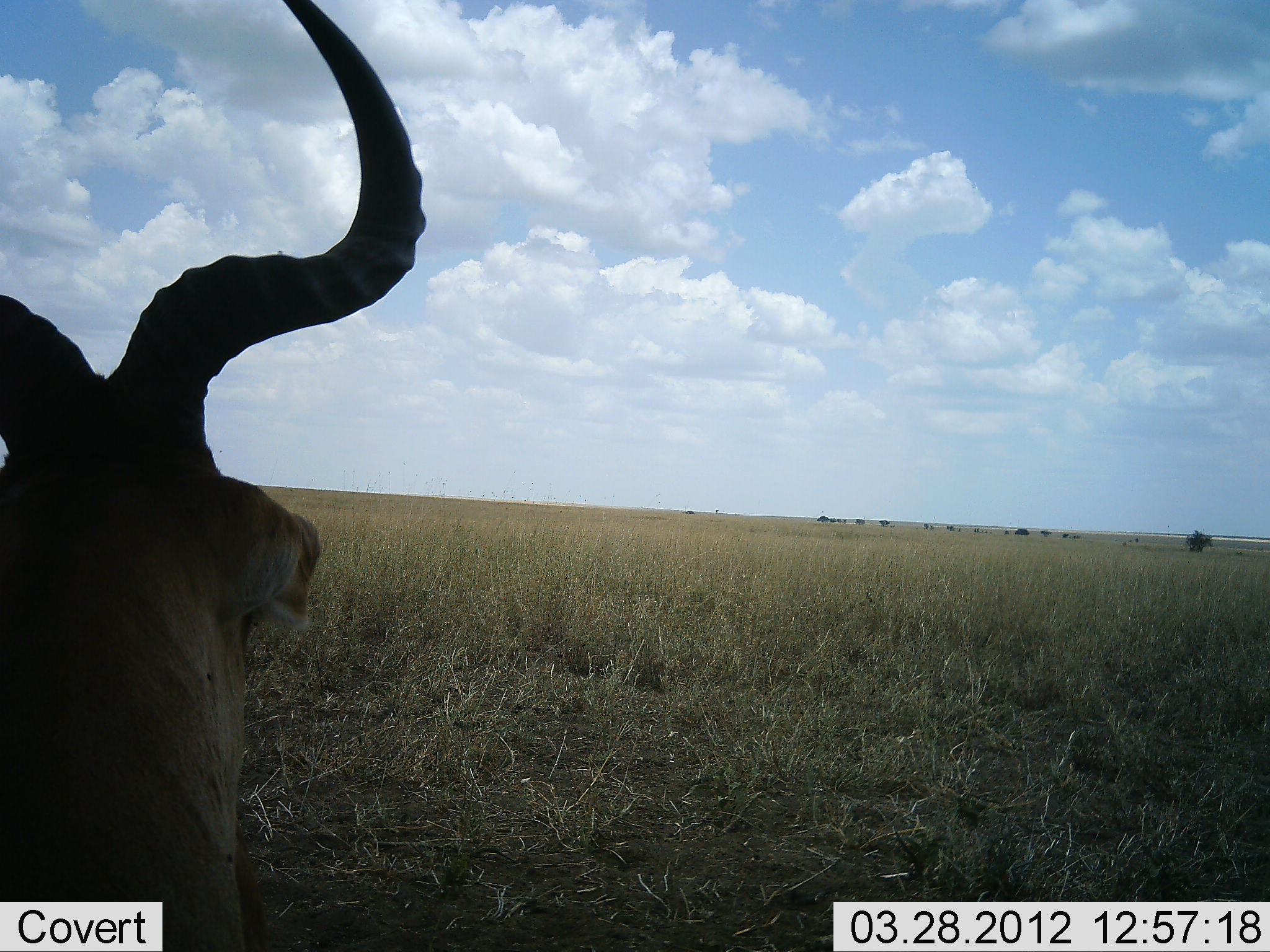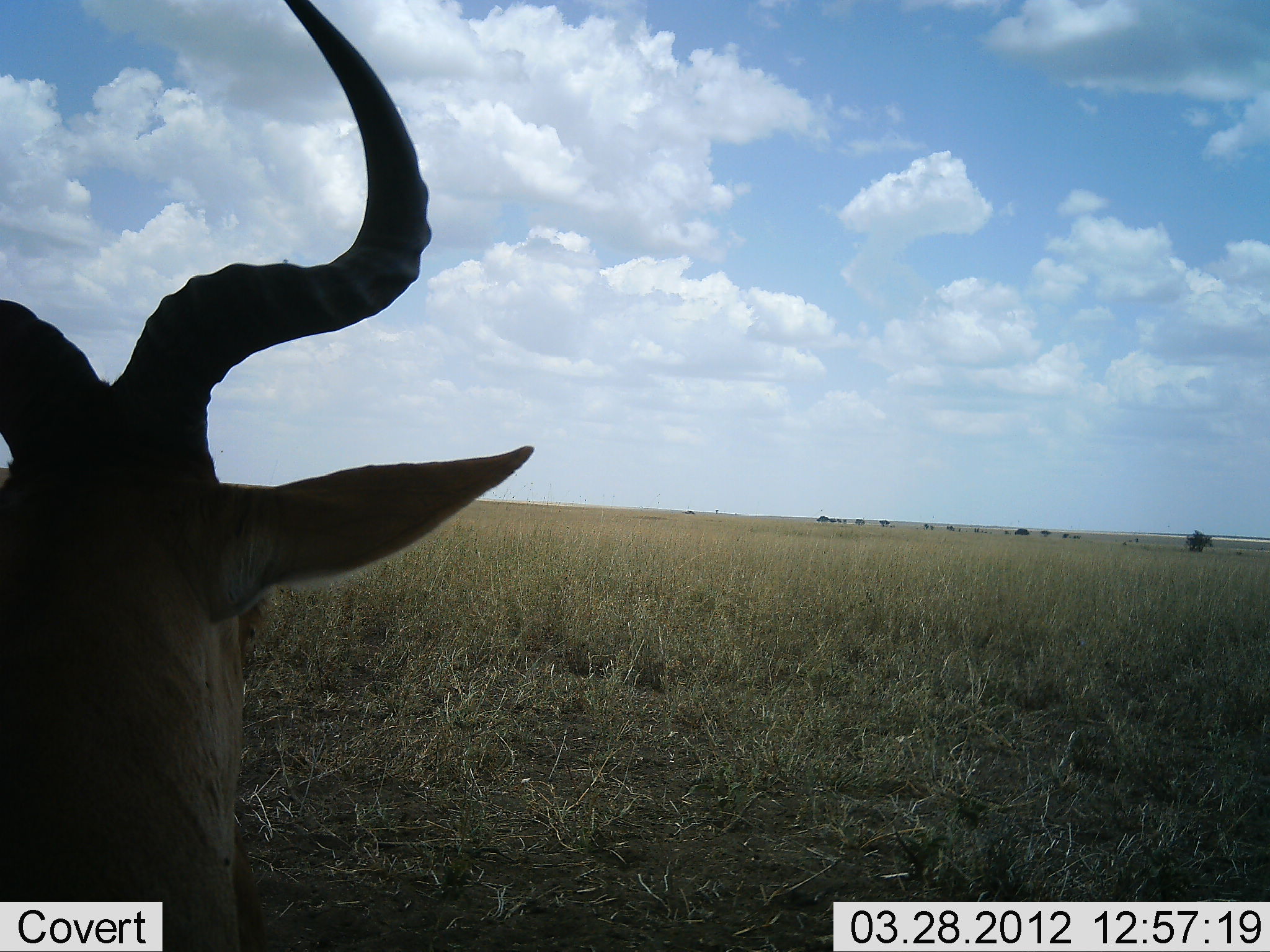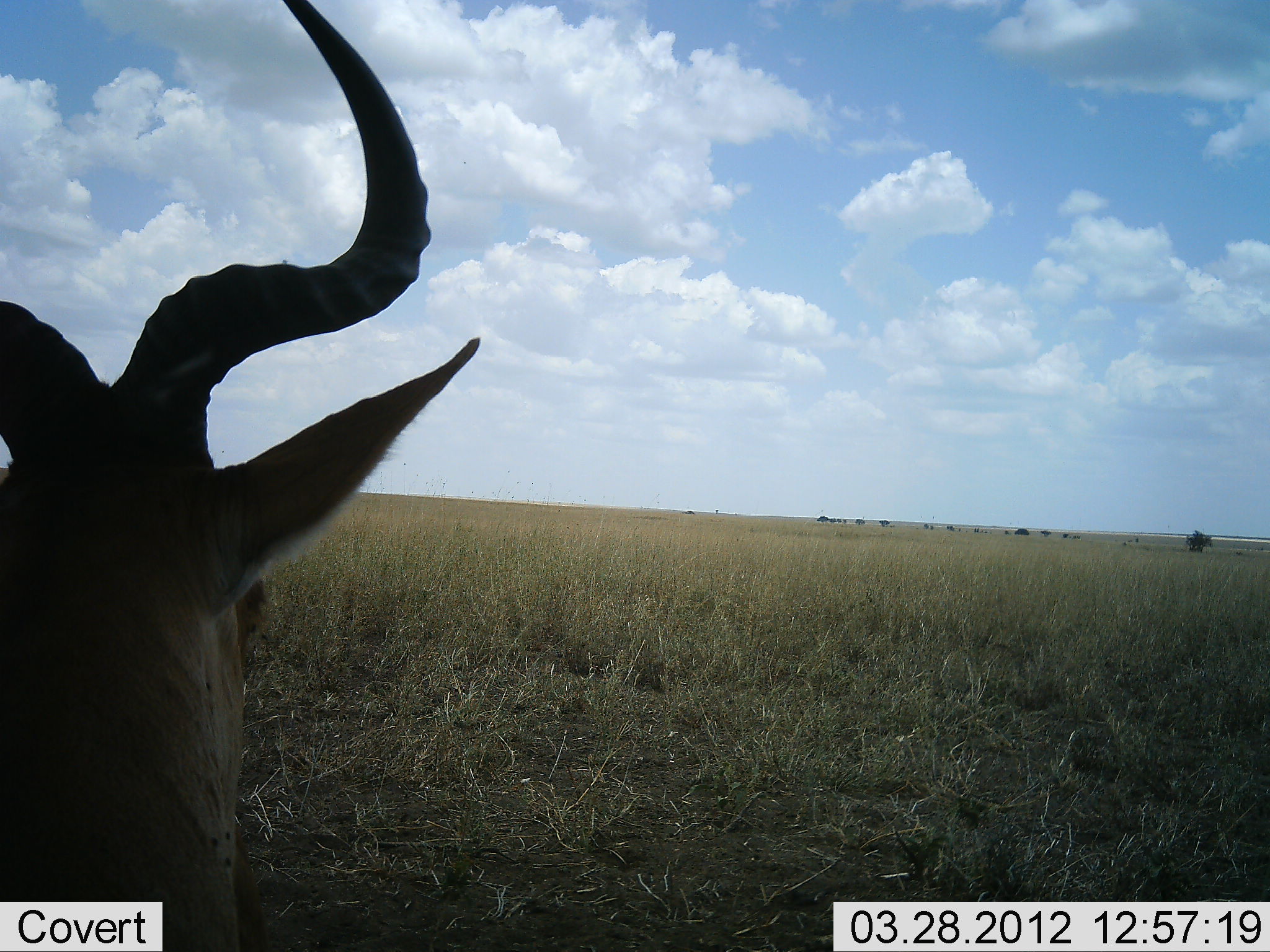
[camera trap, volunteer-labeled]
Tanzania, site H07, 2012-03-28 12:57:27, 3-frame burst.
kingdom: Animalia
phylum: Chordata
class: Mammalia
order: Artiodactyla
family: Bovidae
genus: Alcelaphus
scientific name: Alcelaphus buselaphus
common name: hartebeest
Hartebeest (Alcelaphus buselaphus), count 1. Behavior (volunteer vote fractions): standing 56%, resting 39%, moving 0%, interacting 0%. Young present (vote fraction): 0%. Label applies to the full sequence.